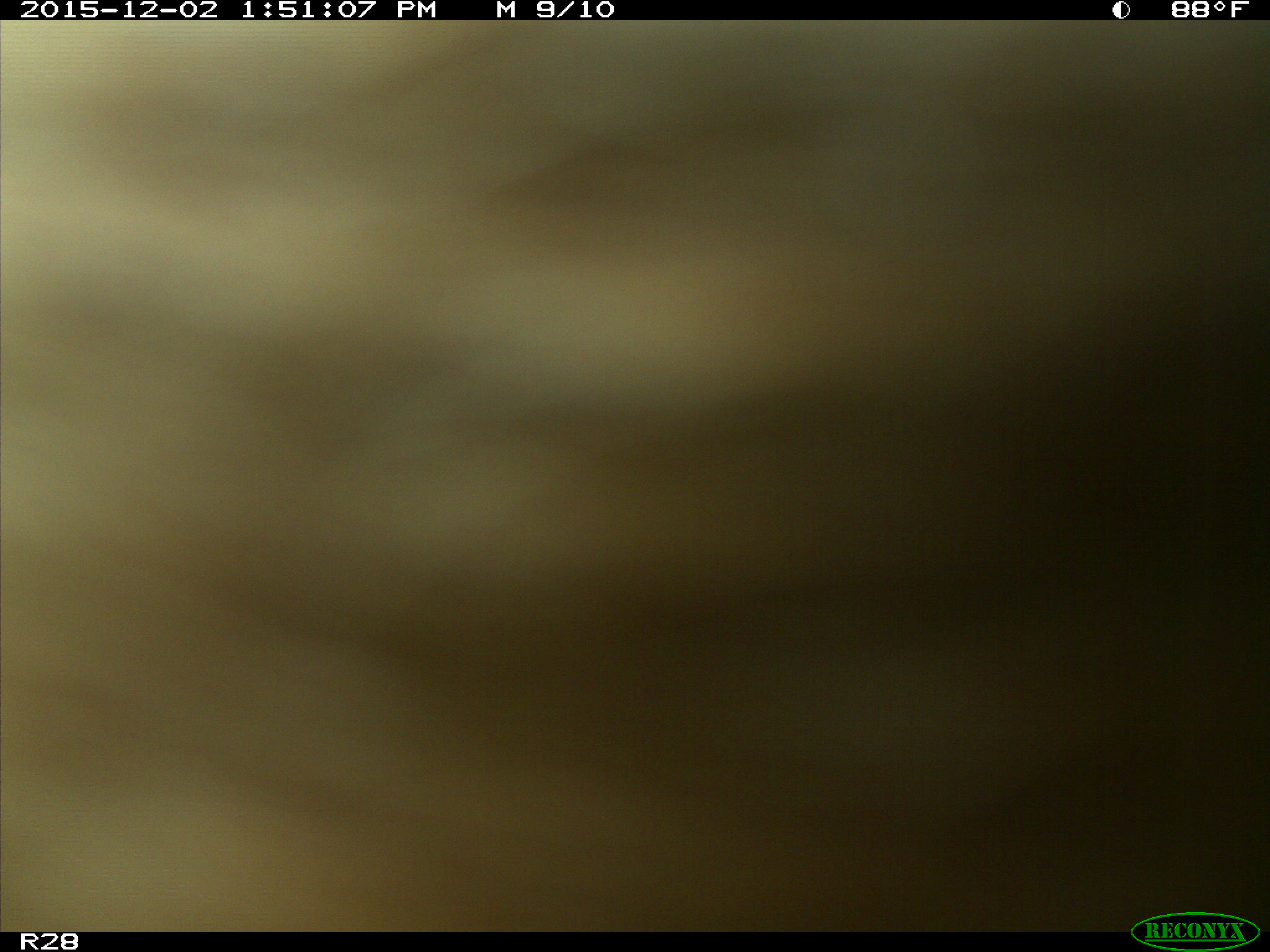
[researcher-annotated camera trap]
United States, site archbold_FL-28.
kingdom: Animalia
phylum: Chordata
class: Mammalia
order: Artiodactyla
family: Bovidae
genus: Bos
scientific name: Bos taurus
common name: domestic cow